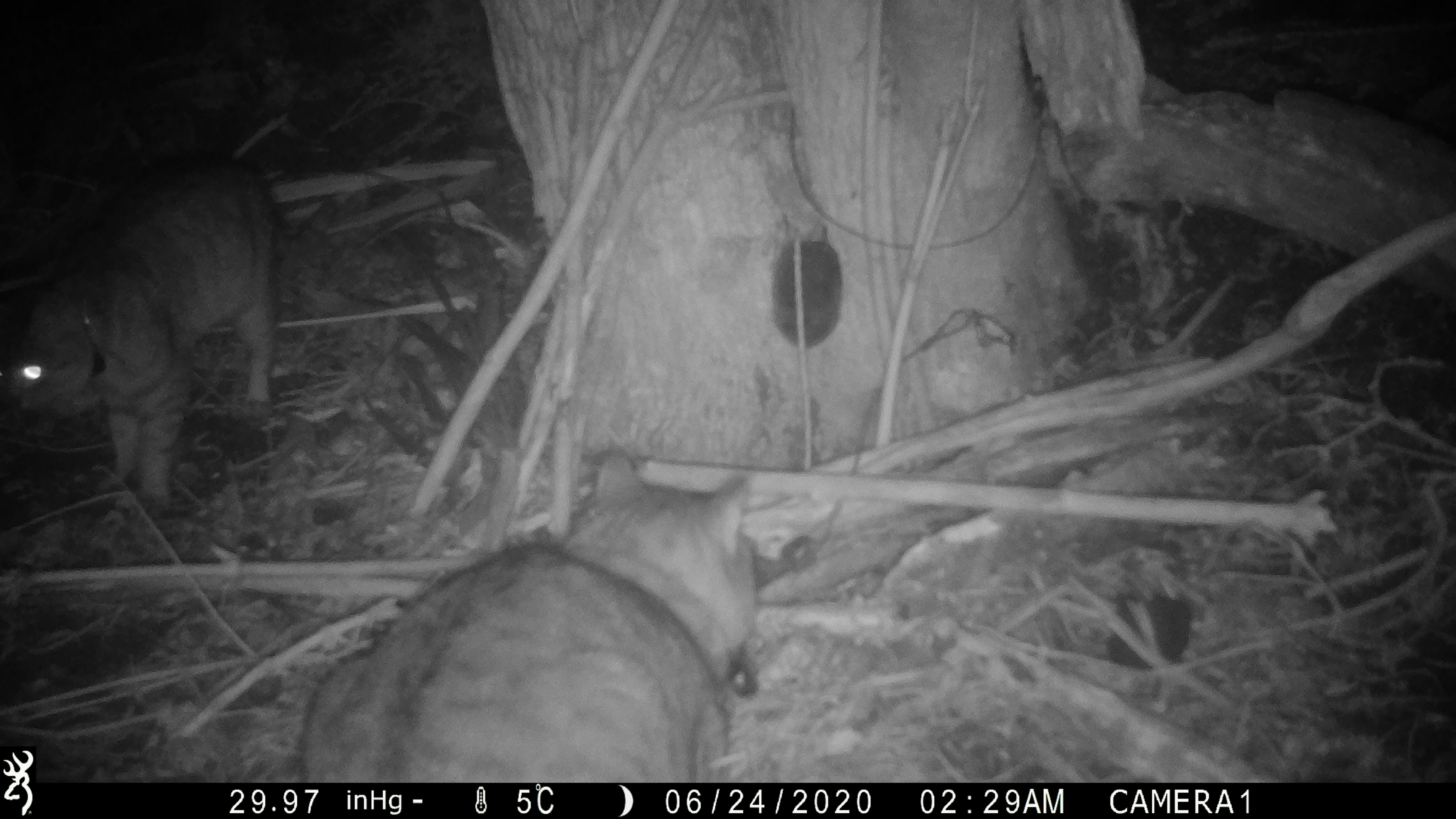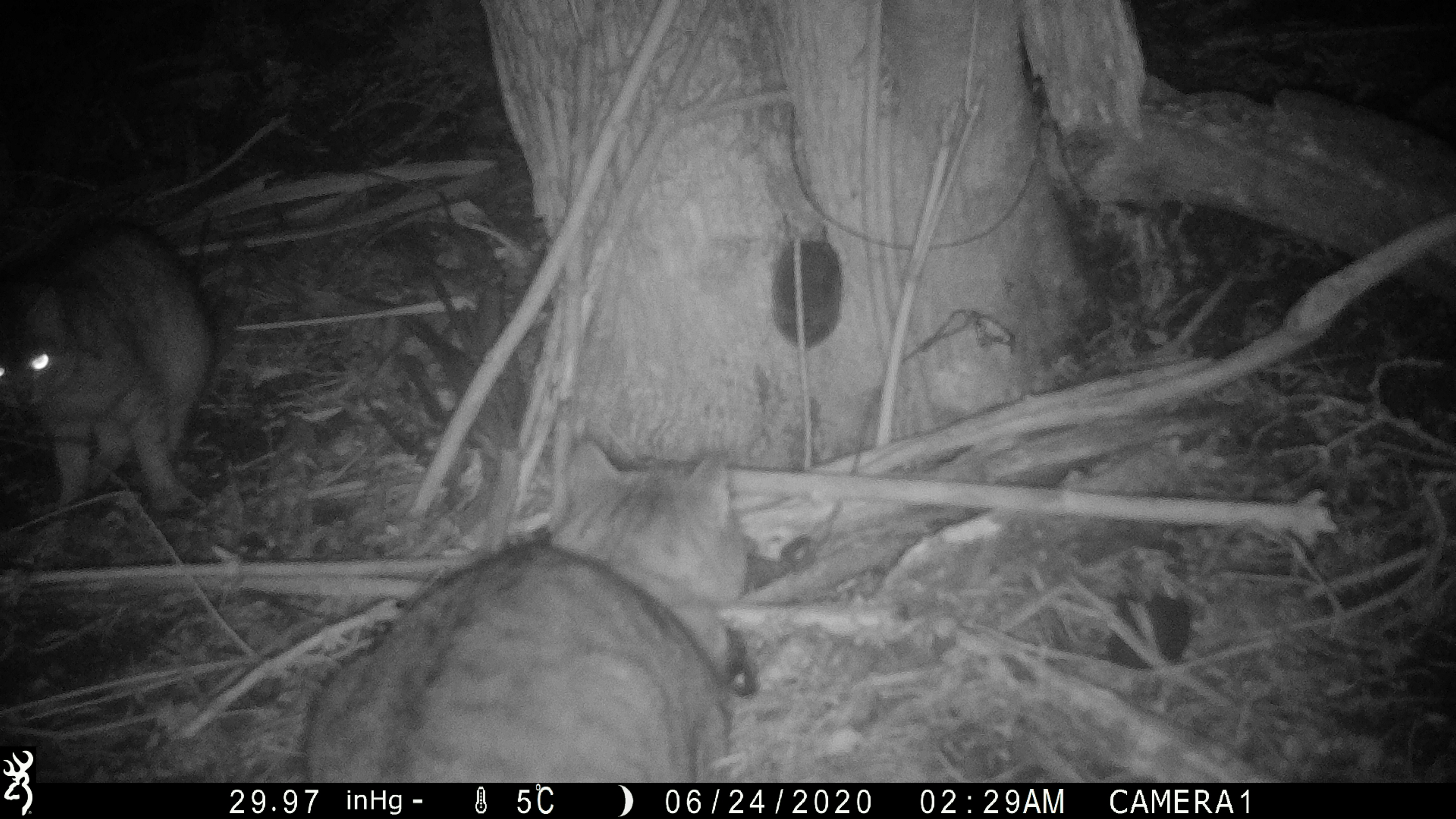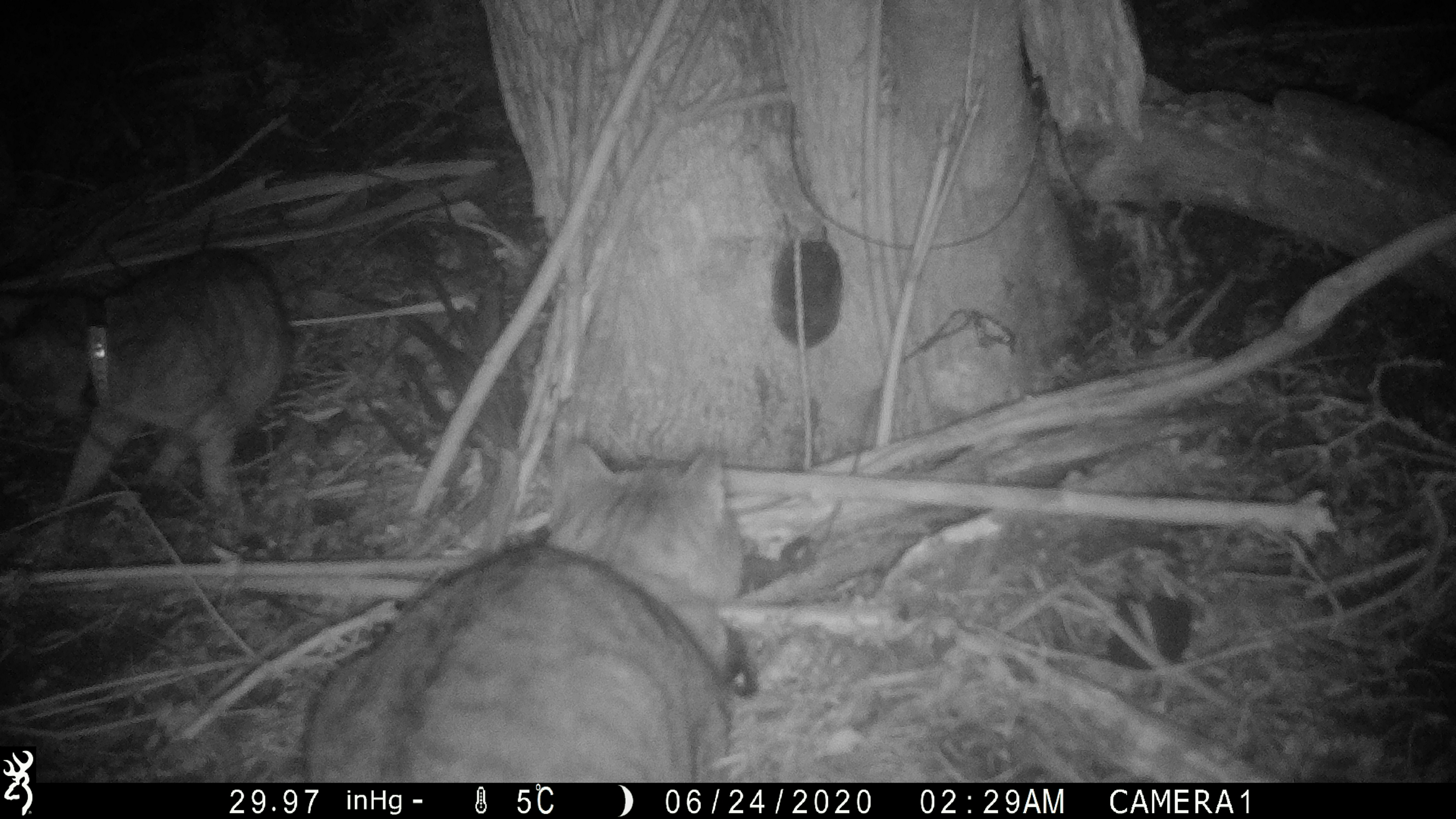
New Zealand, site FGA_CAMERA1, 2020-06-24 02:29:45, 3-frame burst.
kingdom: Animalia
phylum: Chordata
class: Mammalia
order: Carnivora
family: Felidae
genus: Felis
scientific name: Felis catus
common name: domestic cat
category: cat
Cat (domestic cat) (Felis catus).